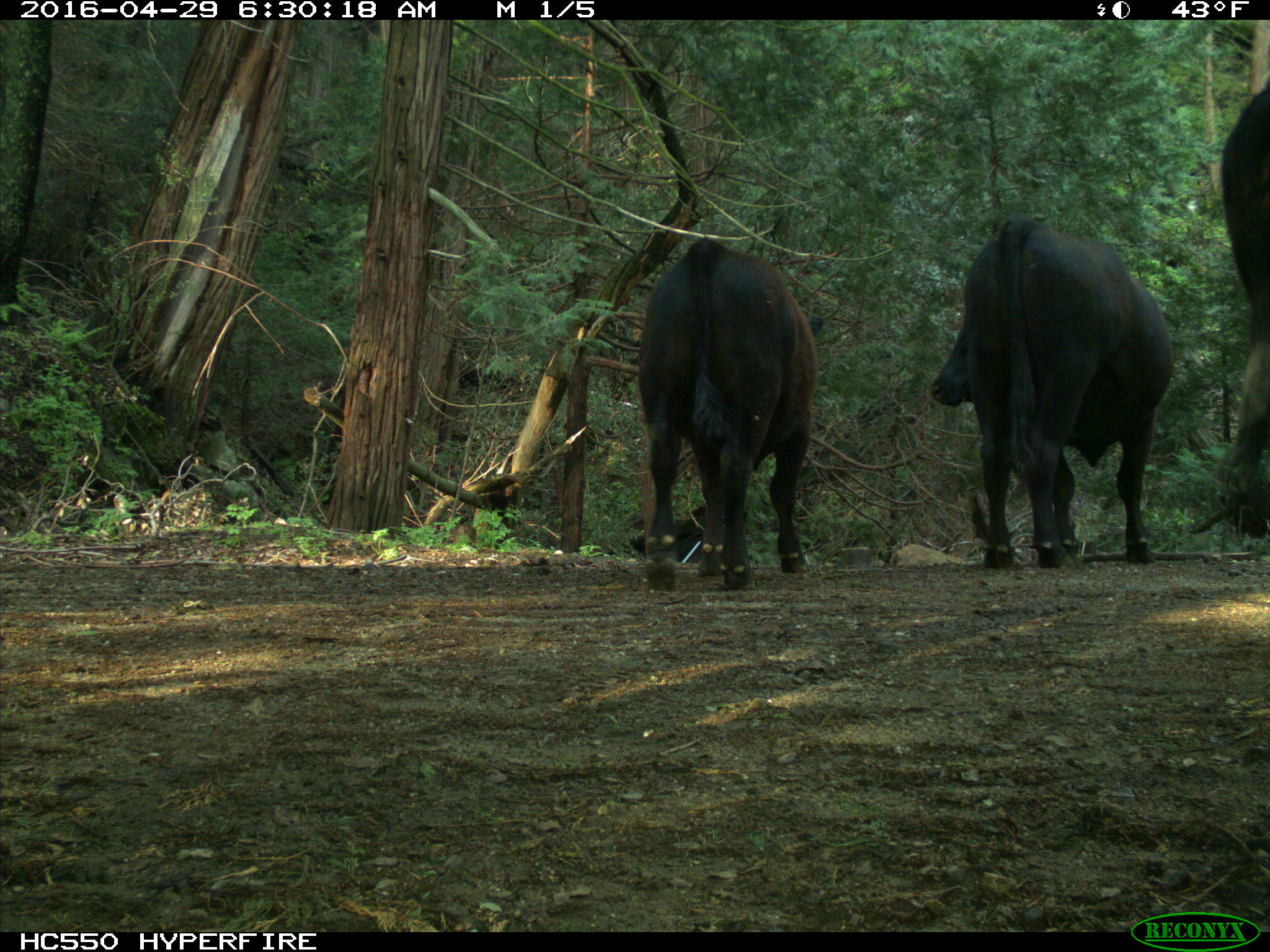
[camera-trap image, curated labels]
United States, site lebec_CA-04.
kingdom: Animalia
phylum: Chordata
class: Mammalia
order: Artiodactyla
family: Bovidae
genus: Bos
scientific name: Bos taurus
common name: domestic cow